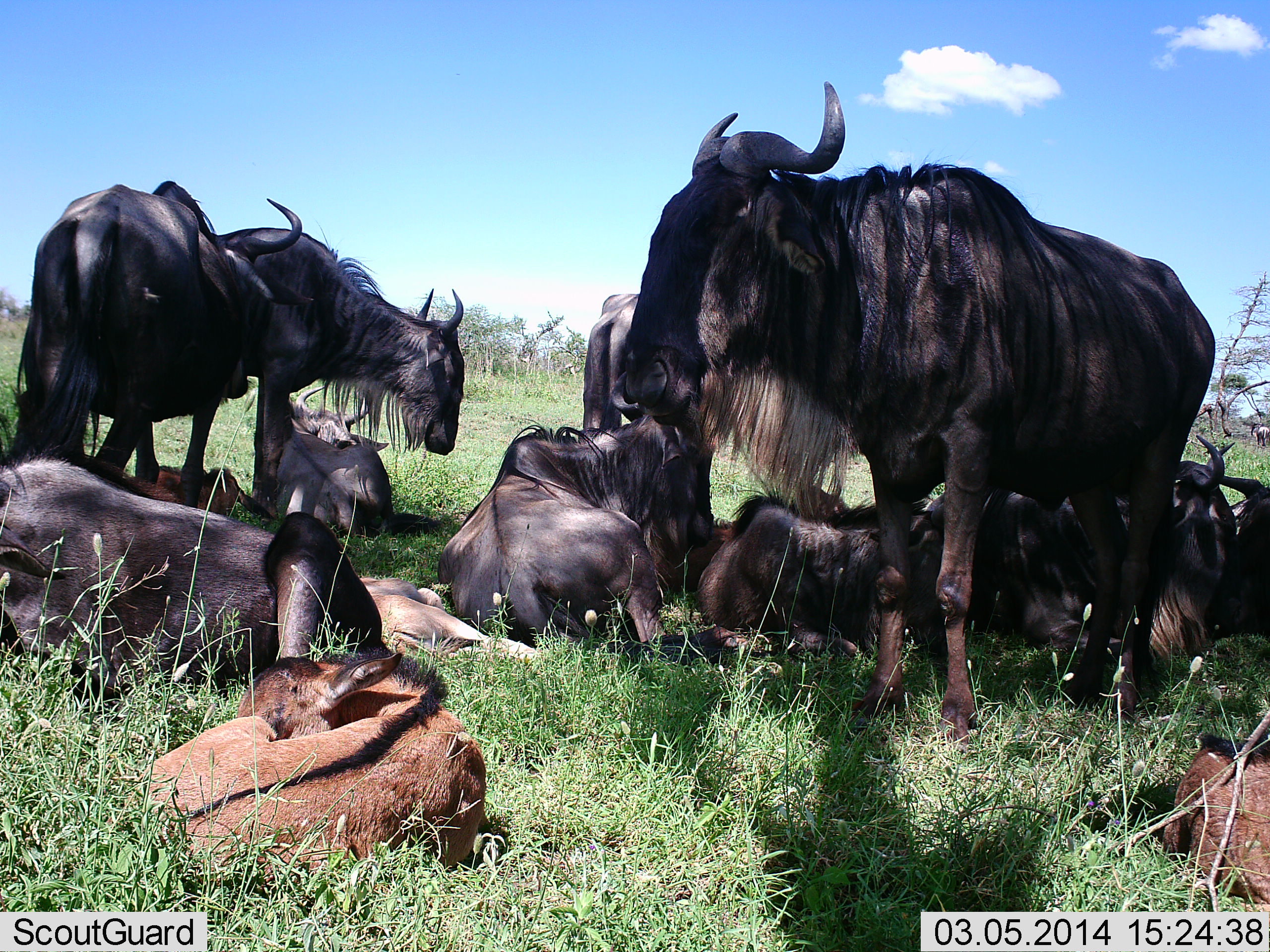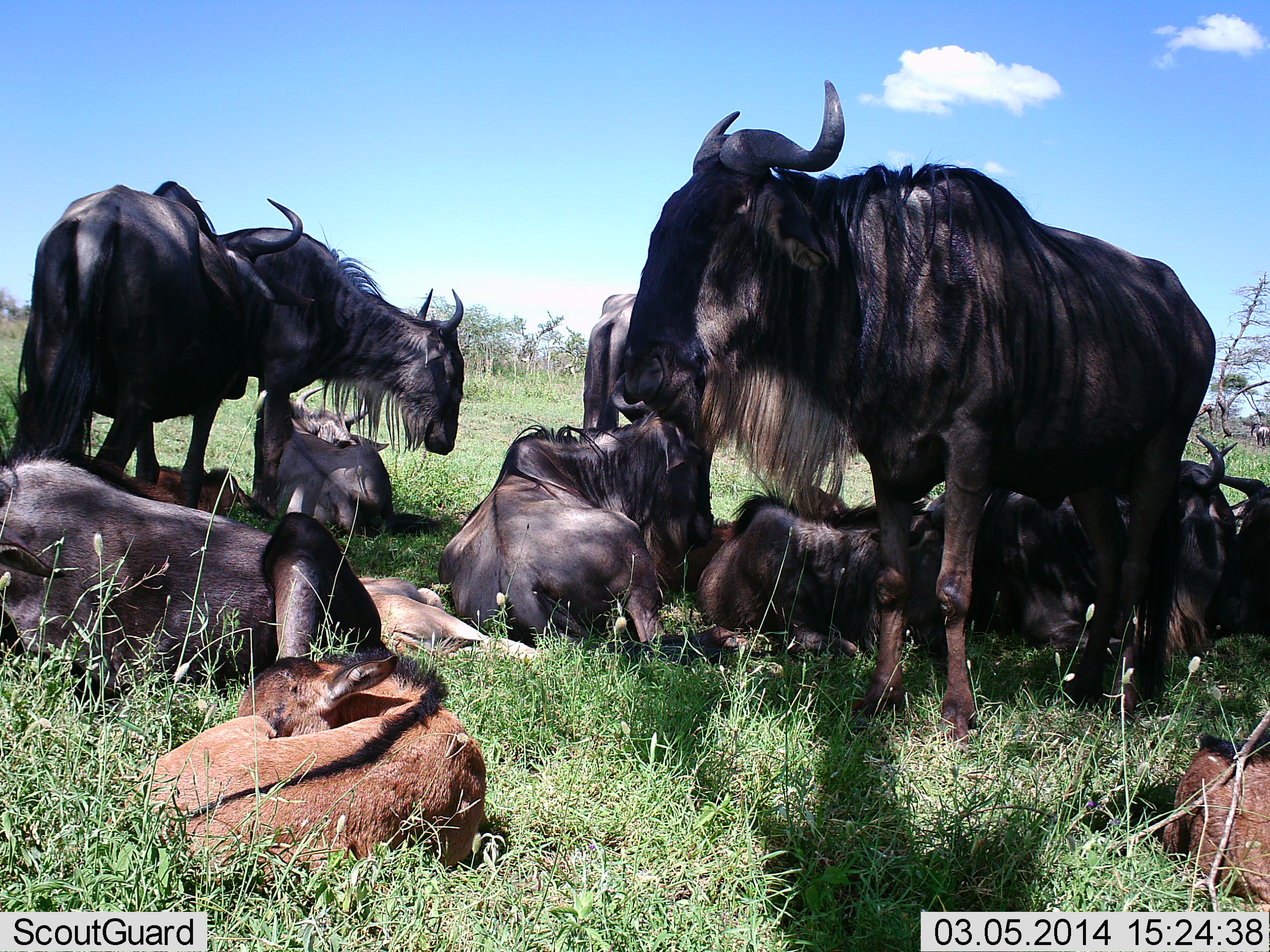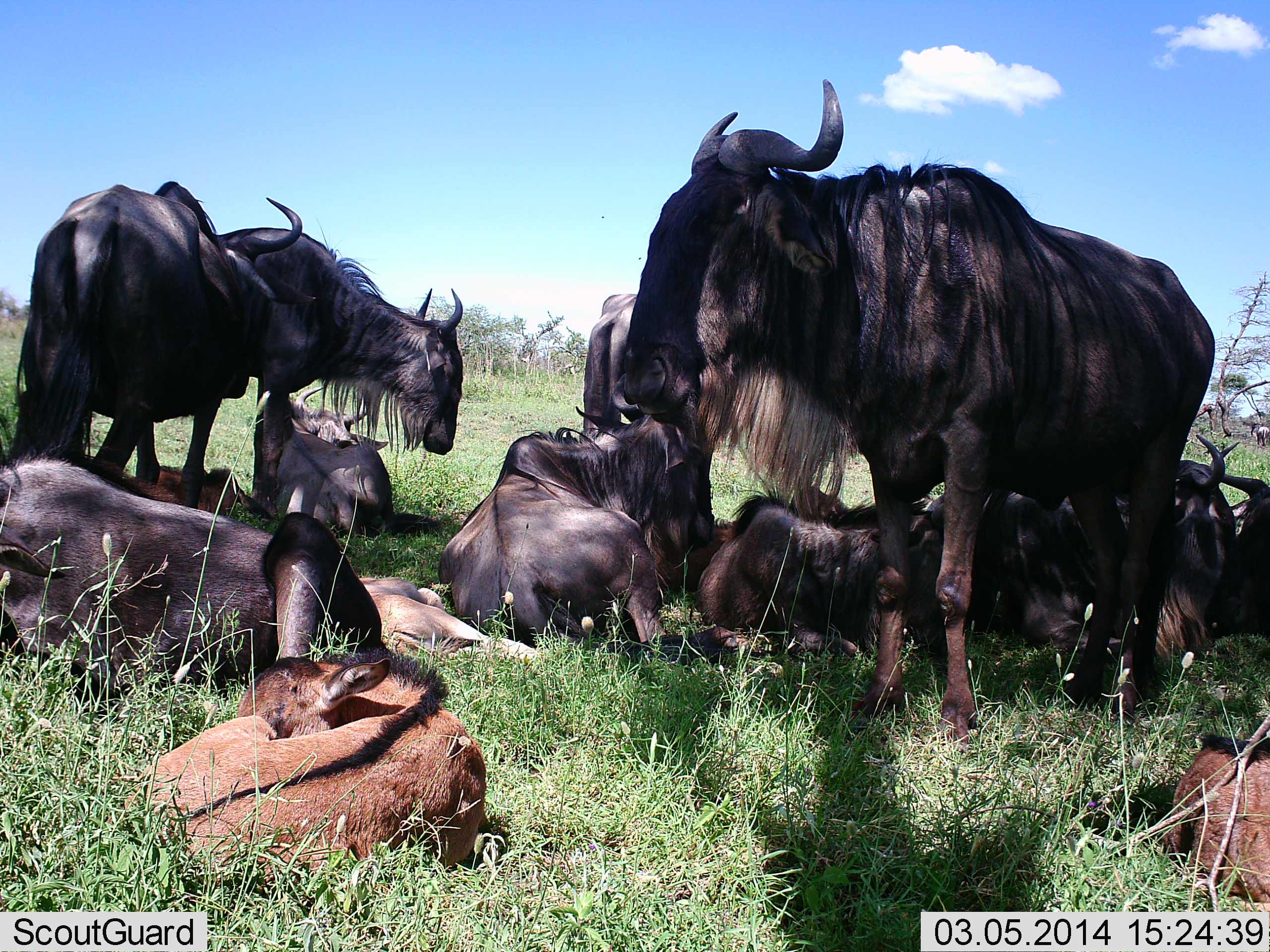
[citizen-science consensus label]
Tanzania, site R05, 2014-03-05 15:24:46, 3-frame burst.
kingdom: Animalia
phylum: Chordata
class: Mammalia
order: Artiodactyla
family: Bovidae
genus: Connochaetes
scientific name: Connochaetes taurinus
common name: blue wildebeest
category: wildebeest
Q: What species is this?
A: Wildebeest (blue wildebeest) (Connochaetes taurinus).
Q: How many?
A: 11-50.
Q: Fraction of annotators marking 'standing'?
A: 80%.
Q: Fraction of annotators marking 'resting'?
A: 100%.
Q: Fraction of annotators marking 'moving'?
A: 0%.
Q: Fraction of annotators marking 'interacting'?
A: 20%.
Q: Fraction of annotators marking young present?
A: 100%.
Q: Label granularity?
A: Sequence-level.